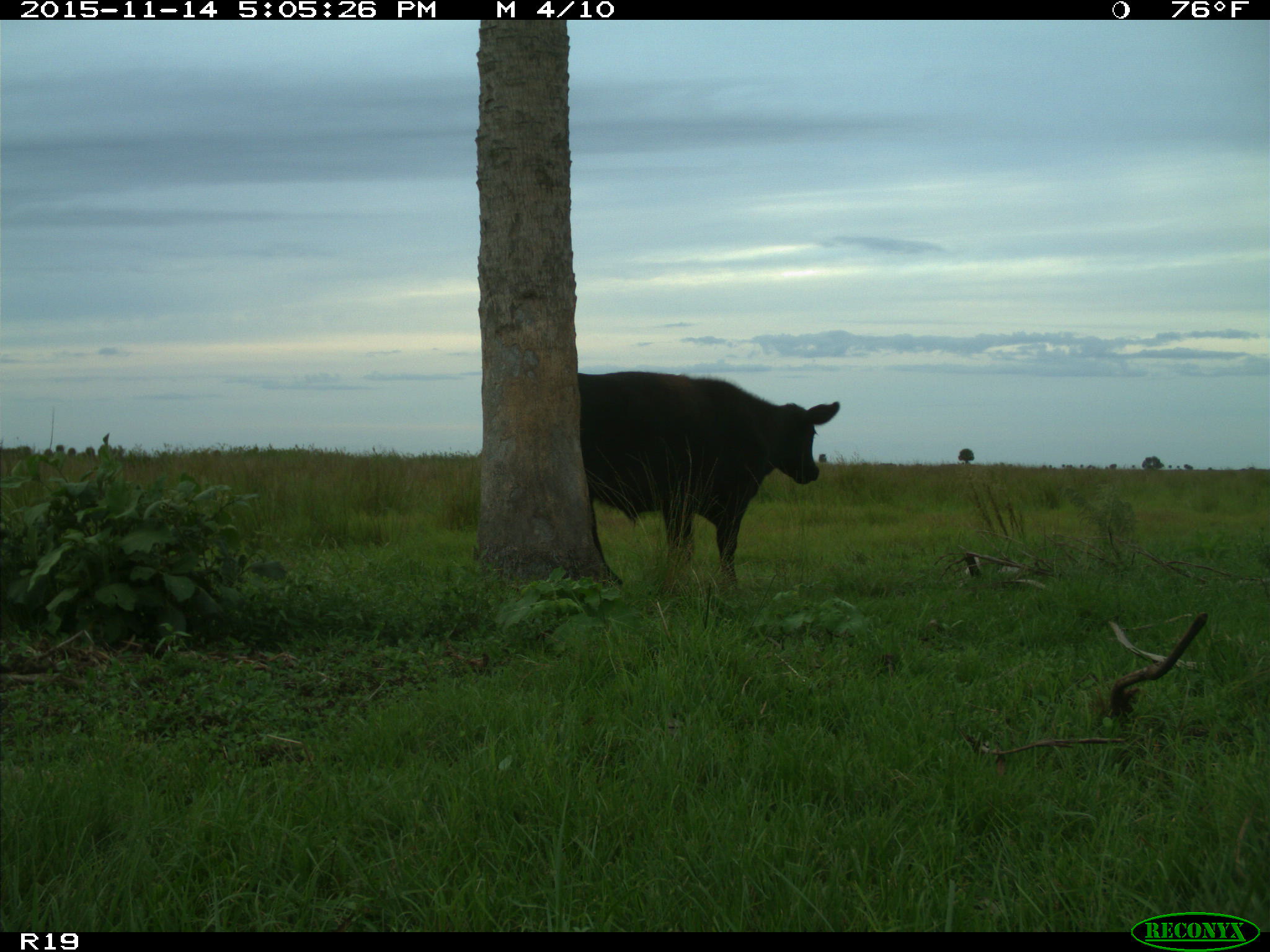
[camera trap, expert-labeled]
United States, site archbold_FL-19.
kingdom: Animalia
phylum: Chordata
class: Mammalia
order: Artiodactyla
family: Bovidae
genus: Bos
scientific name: Bos taurus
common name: domestic cow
Bos taurus (domestic cow).